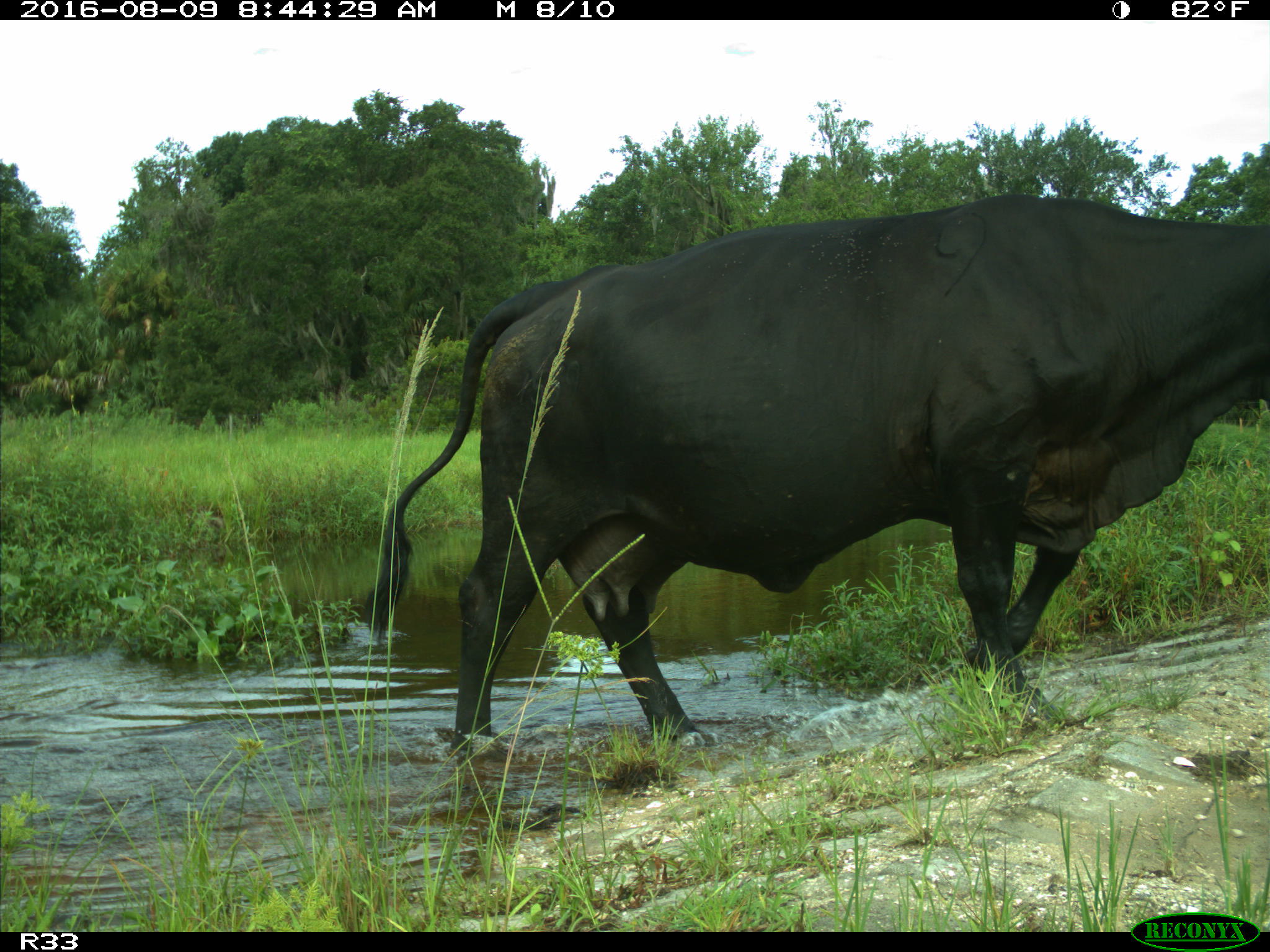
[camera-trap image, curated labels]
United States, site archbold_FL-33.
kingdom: Animalia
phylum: Chordata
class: Mammalia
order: Artiodactyla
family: Bovidae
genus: Bos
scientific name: Bos taurus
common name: domestic cow